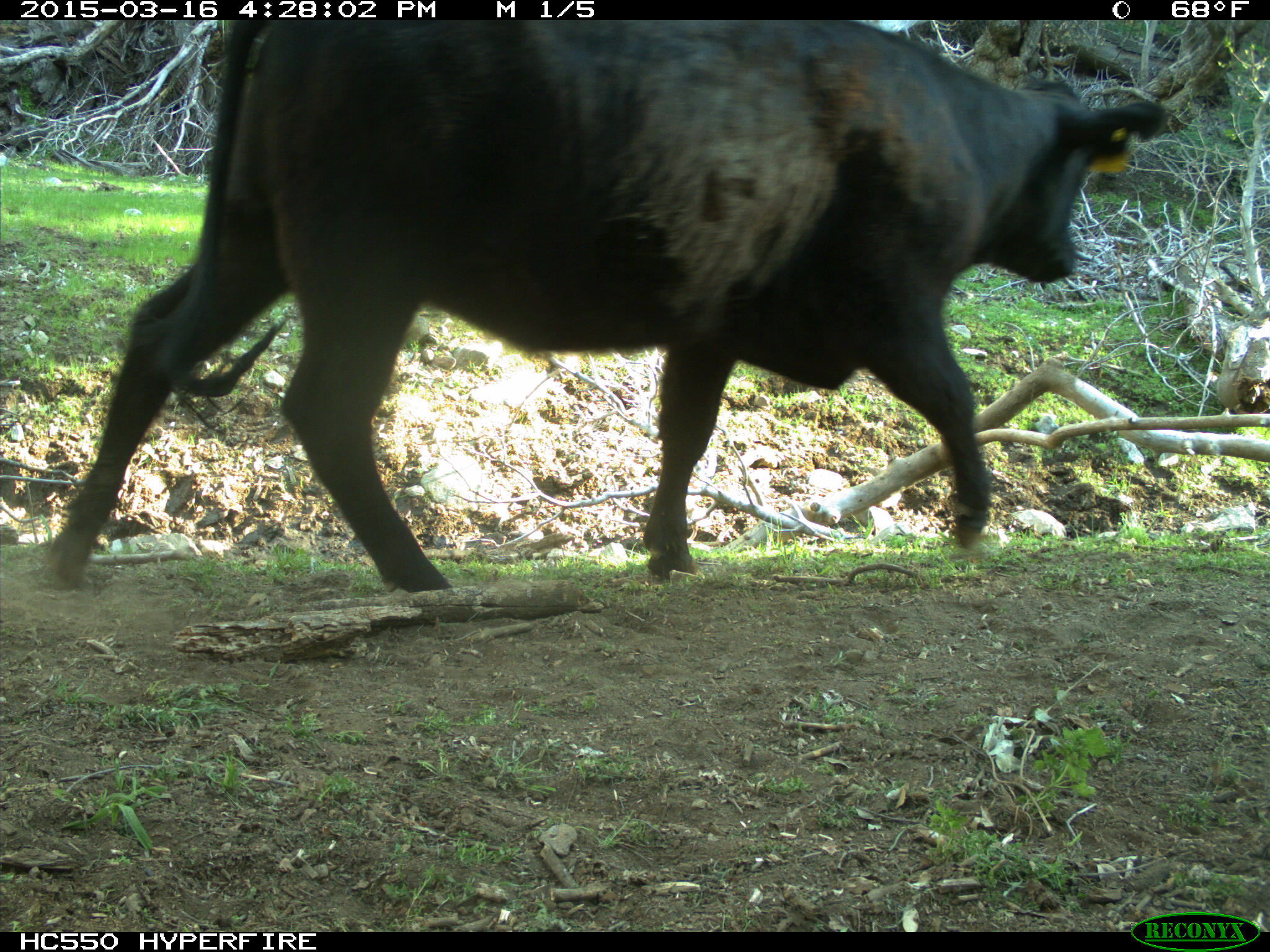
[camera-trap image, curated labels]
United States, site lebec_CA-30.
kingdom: Animalia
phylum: Chordata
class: Mammalia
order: Artiodactyla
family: Bovidae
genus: Bos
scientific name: Bos taurus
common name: domestic cow